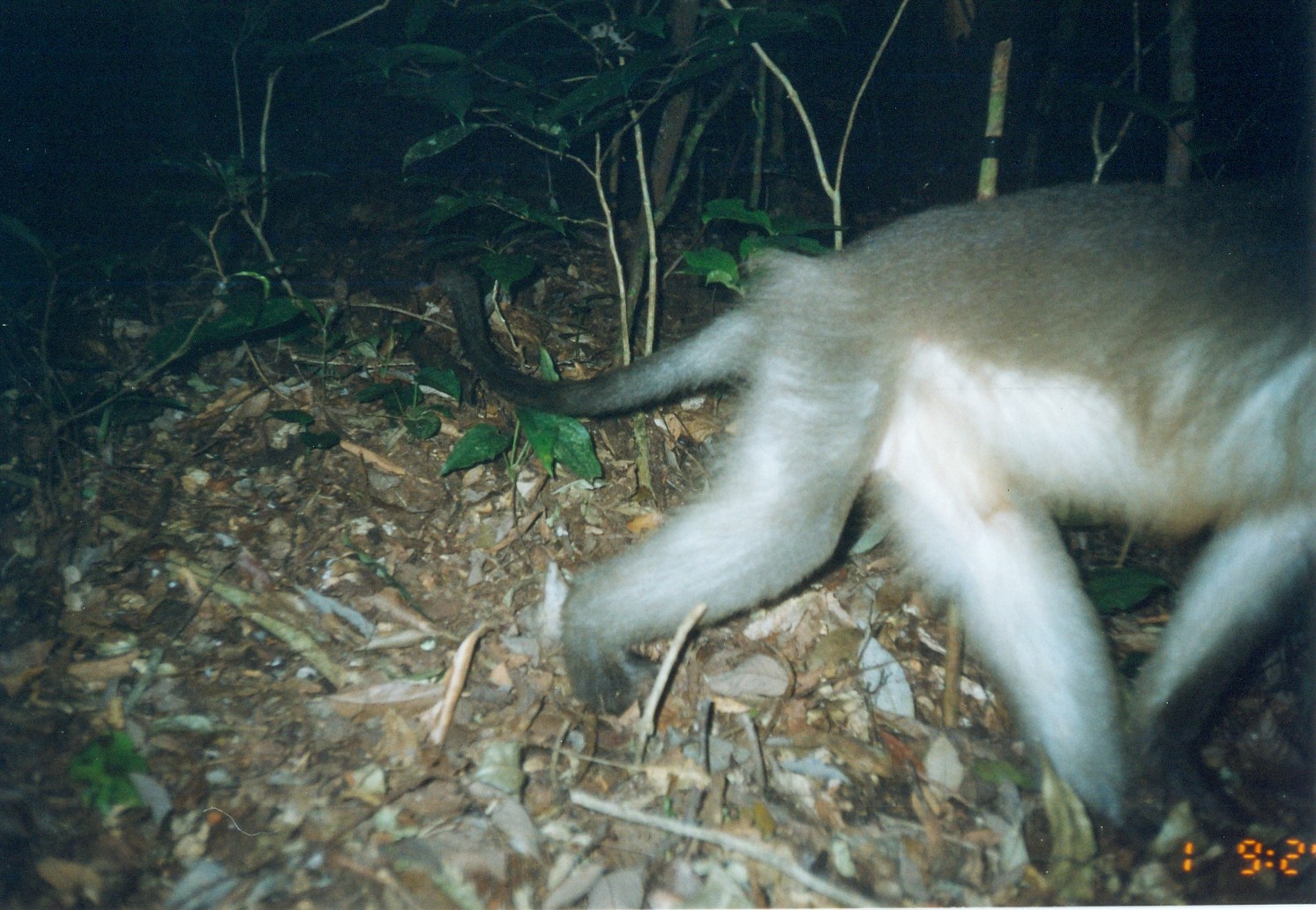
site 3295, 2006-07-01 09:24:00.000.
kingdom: Animalia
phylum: Chordata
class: Mammalia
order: Primates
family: Cercopithecidae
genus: Cercocebus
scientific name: Cercocebus sanjei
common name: sanje mangabey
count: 1